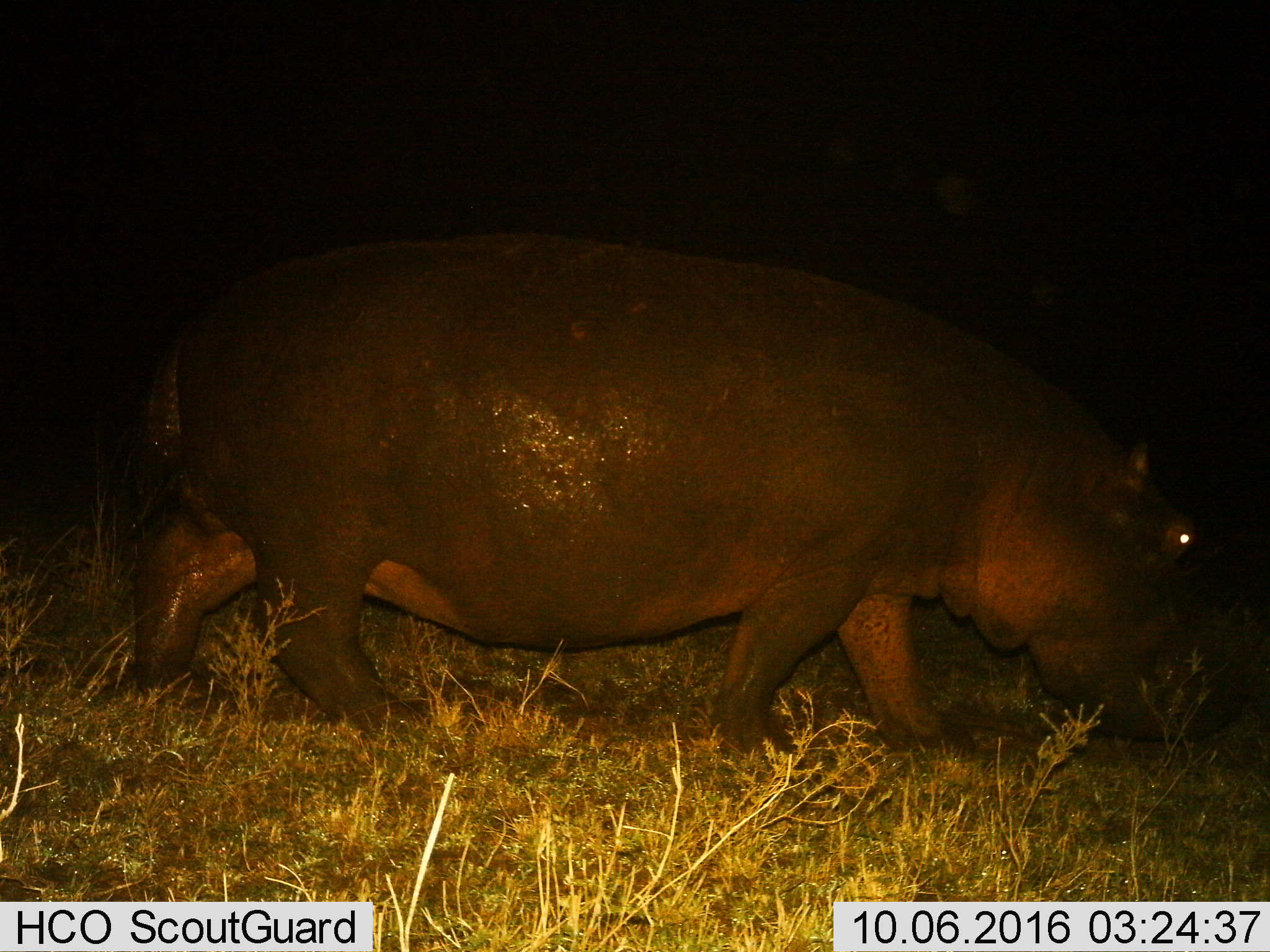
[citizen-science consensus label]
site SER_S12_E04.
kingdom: Animalia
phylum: Chordata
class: Mammalia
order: Artiodactyla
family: Hippopotamidae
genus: Hippopotamus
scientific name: Hippopotamus amphibius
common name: hippopotamus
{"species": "hippopotamus (Hippopotamus amphibius)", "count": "1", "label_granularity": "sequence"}